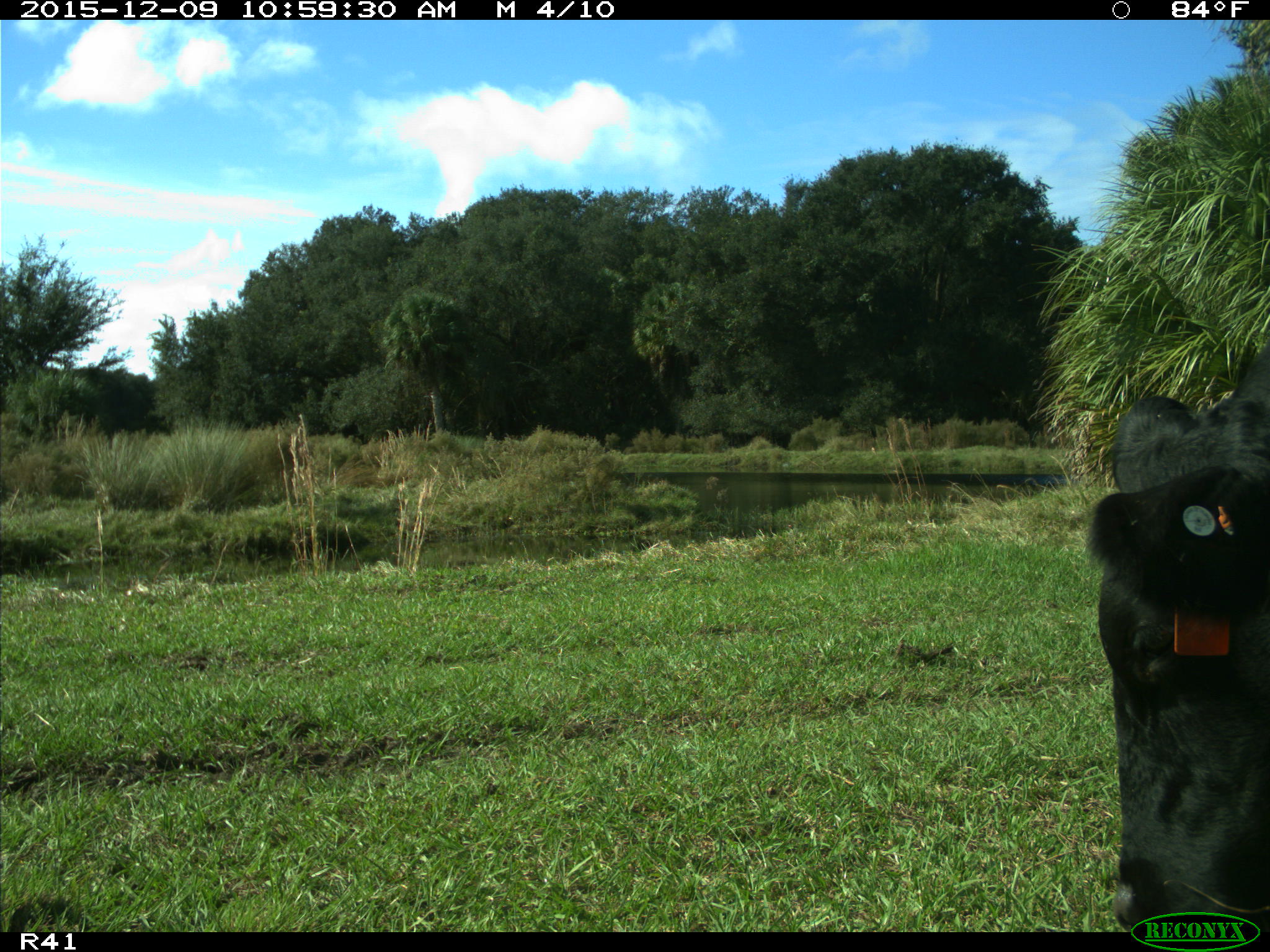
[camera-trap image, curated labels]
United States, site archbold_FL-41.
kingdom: Animalia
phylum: Chordata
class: Mammalia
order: Artiodactyla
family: Bovidae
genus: Bos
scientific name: Bos taurus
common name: domestic cow